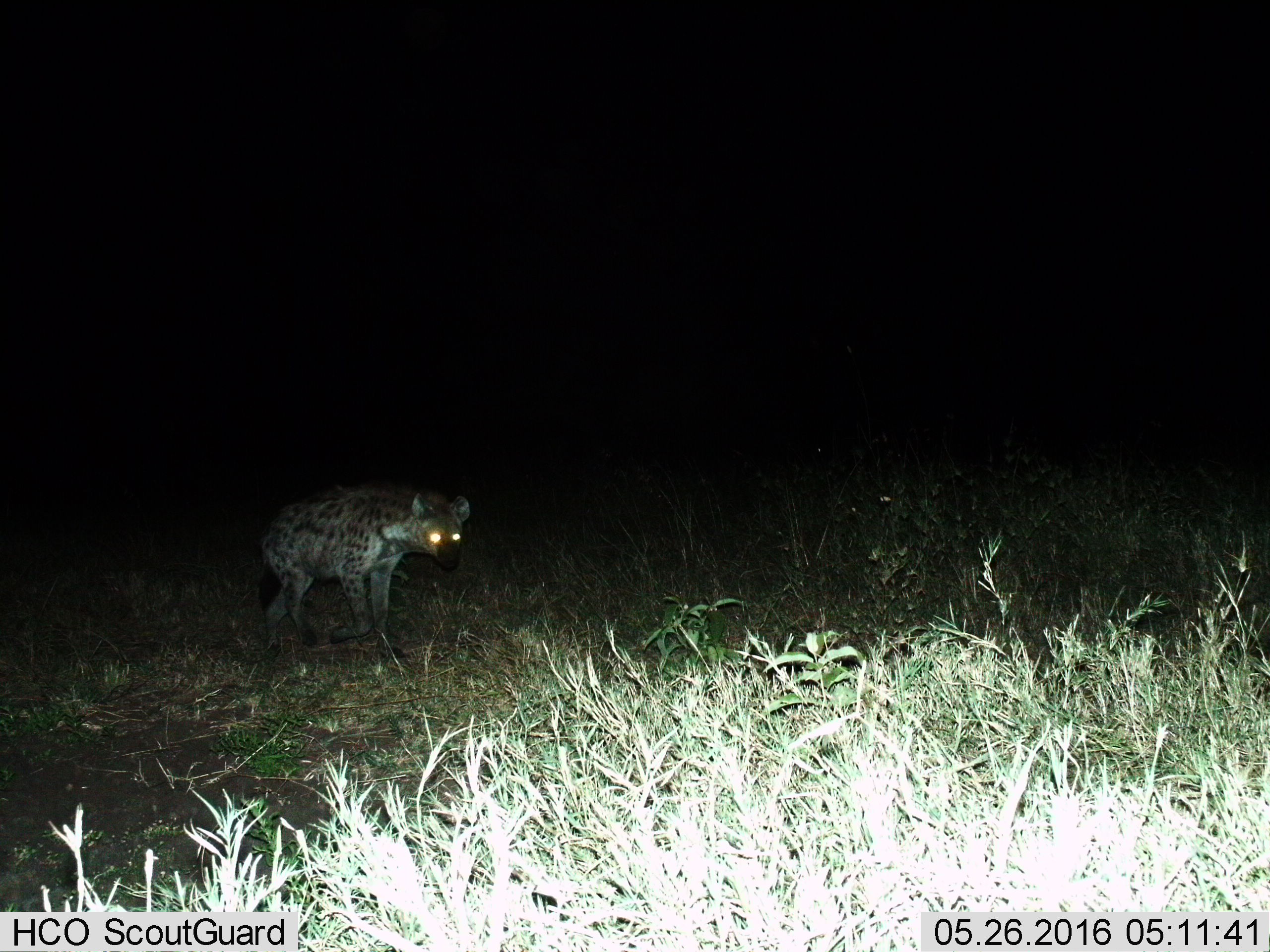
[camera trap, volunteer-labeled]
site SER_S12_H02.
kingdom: Animalia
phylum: Chordata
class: Mammalia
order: Carnivora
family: Hyaenidae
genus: Crocuta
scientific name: Crocuta crocuta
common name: spotted hyena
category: hyenaspotted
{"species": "hyenaspotted (spotted hyena) (Crocuta crocuta)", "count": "1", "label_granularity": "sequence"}